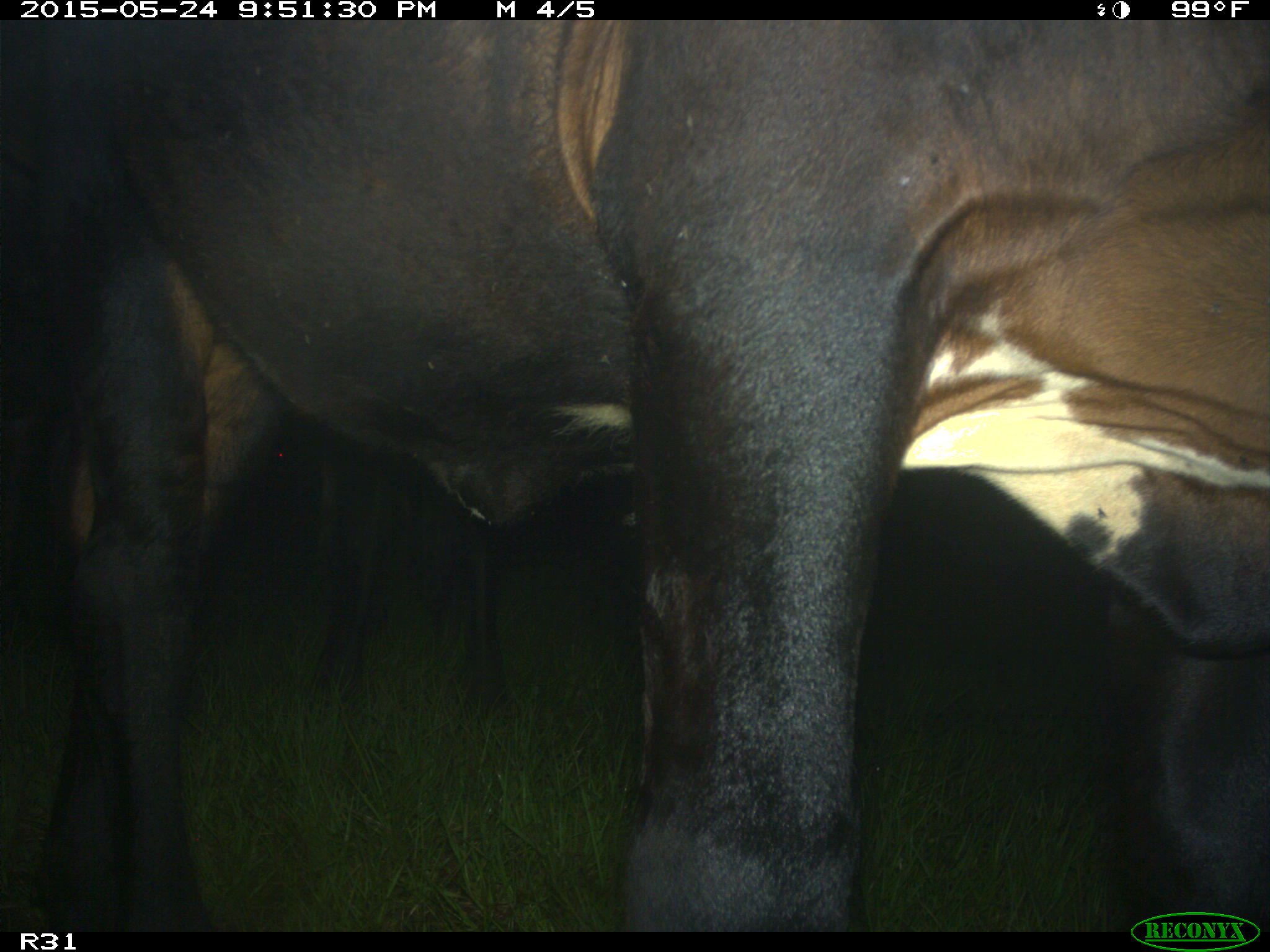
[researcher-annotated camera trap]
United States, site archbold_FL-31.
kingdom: Animalia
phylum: Chordata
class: Mammalia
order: Artiodactyla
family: Bovidae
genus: Bos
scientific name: Bos taurus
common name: domestic cow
Bos taurus (domestic cow).